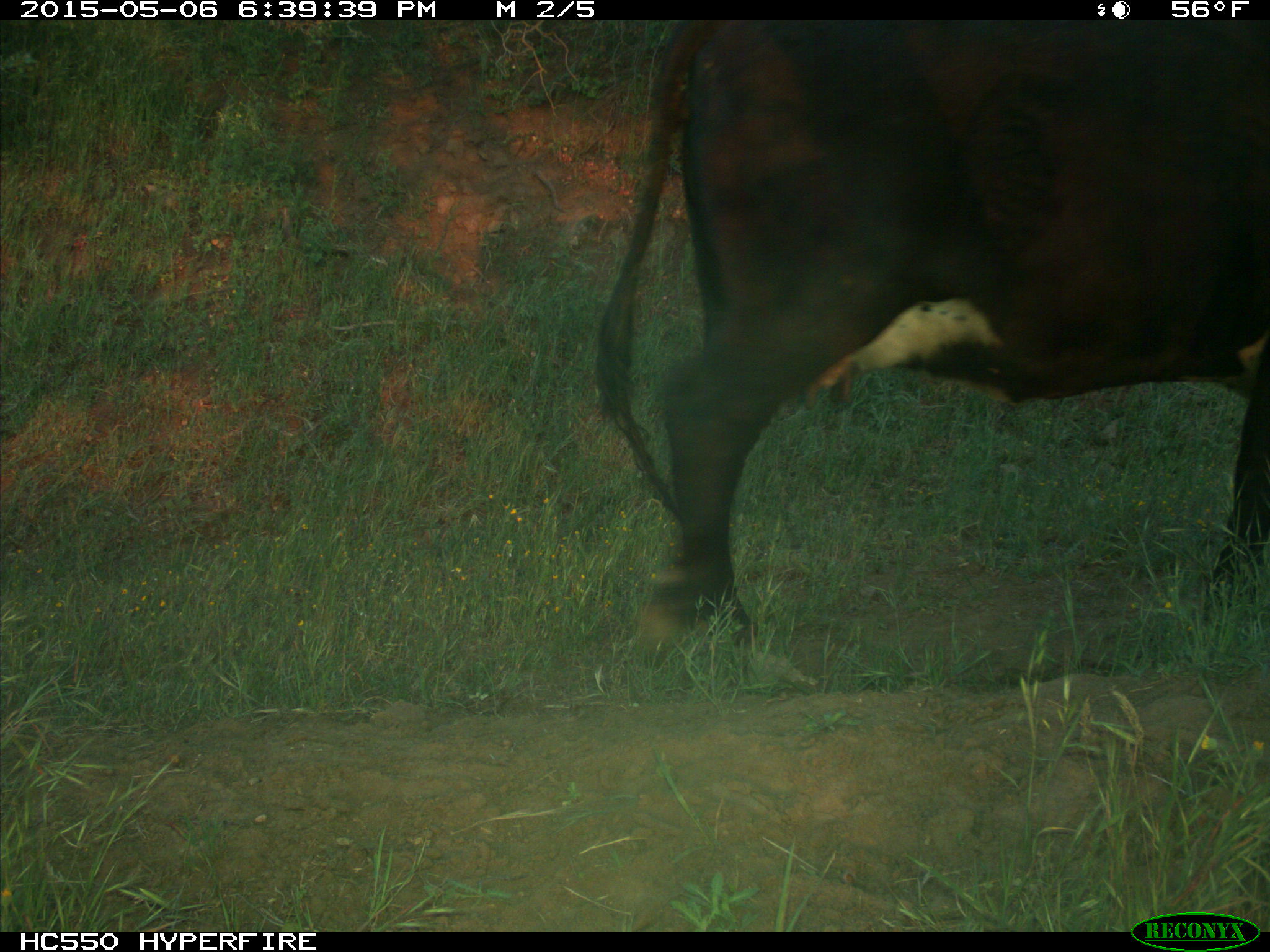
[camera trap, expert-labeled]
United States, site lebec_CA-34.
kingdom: Animalia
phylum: Chordata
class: Mammalia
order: Artiodactyla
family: Bovidae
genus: Bos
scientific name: Bos taurus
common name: domestic cow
Bos taurus (domestic cow).